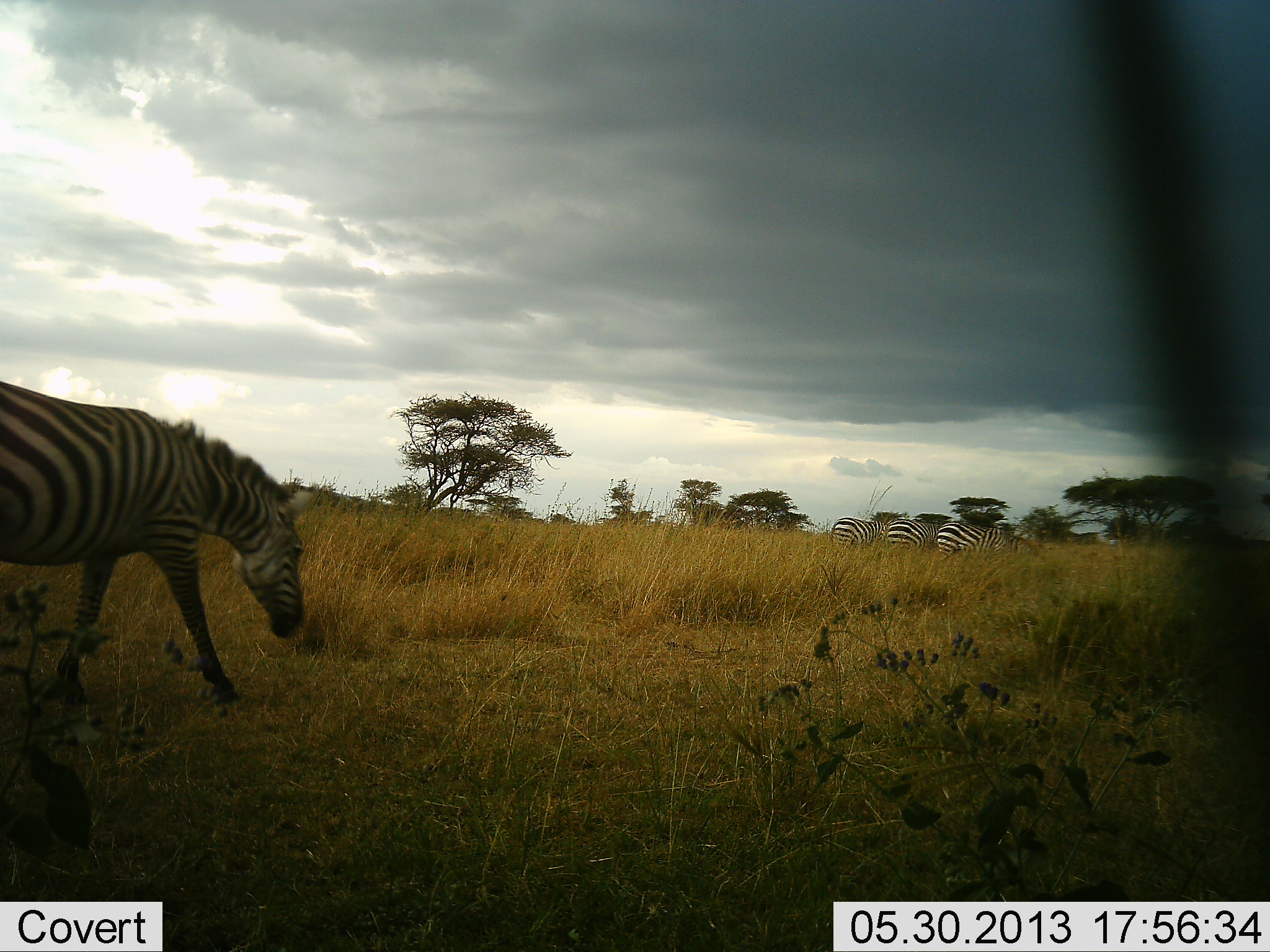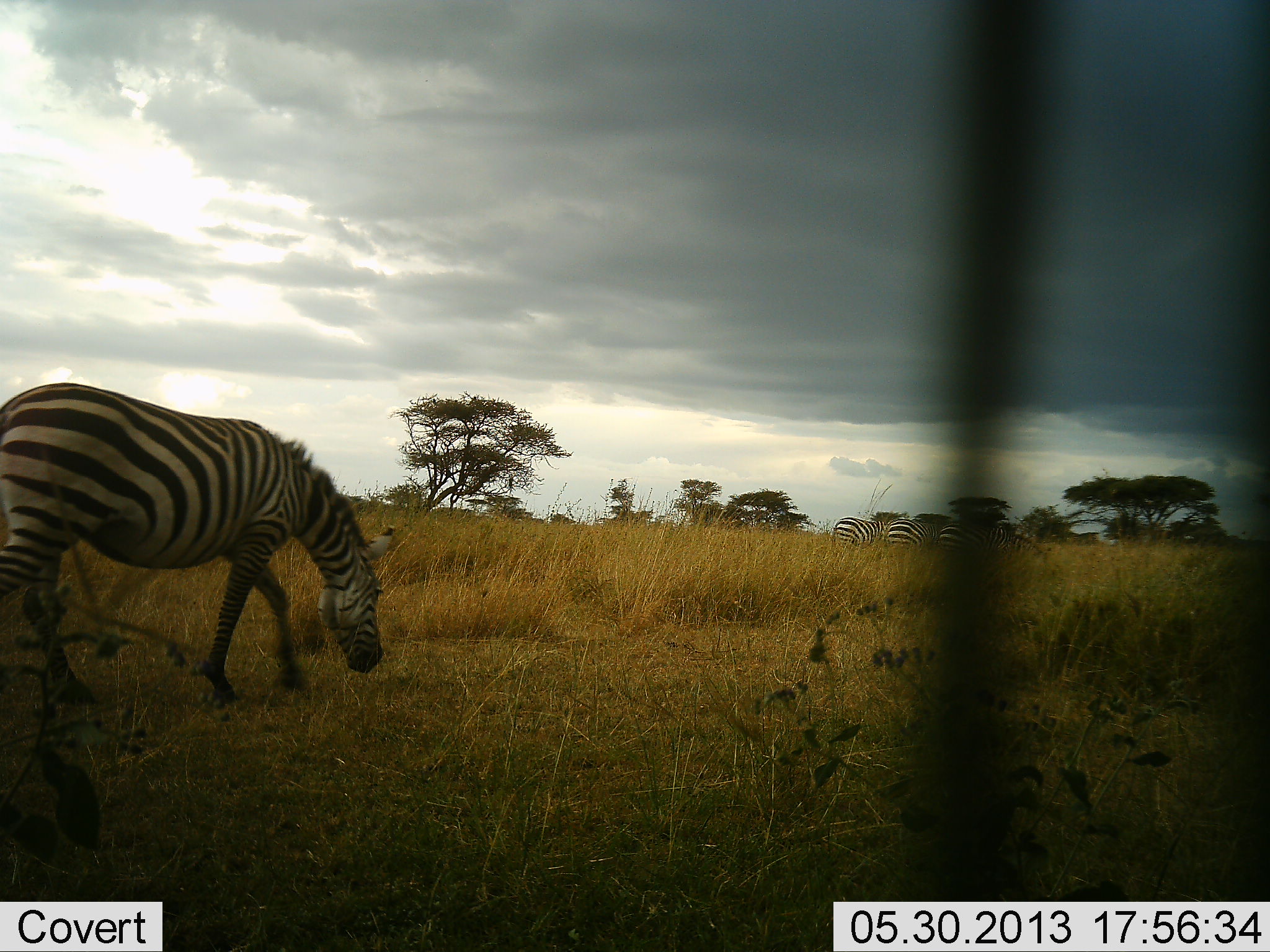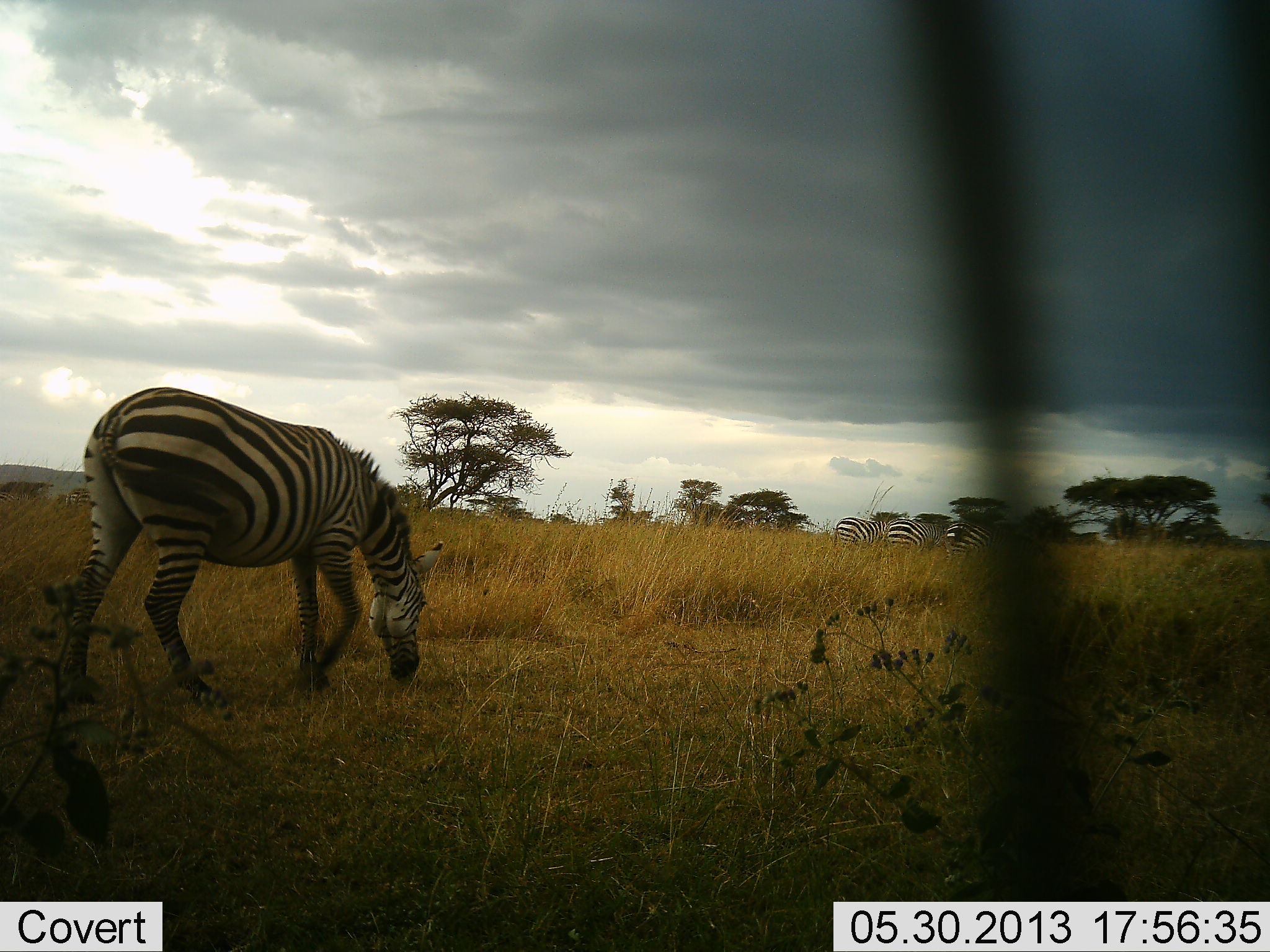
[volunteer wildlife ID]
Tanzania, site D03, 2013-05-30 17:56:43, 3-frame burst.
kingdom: Animalia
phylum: Chordata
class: Mammalia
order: Perissodactyla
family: Equidae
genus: Equus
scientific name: Equus quagga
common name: plains zebra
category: zebra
Zebra (plains zebra) (Equus quagga), count 4. Behavior (volunteer vote fractions): standing 27%, resting 0%, moving 71%, interacting 2%. Young present (vote fraction): 0%. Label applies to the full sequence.